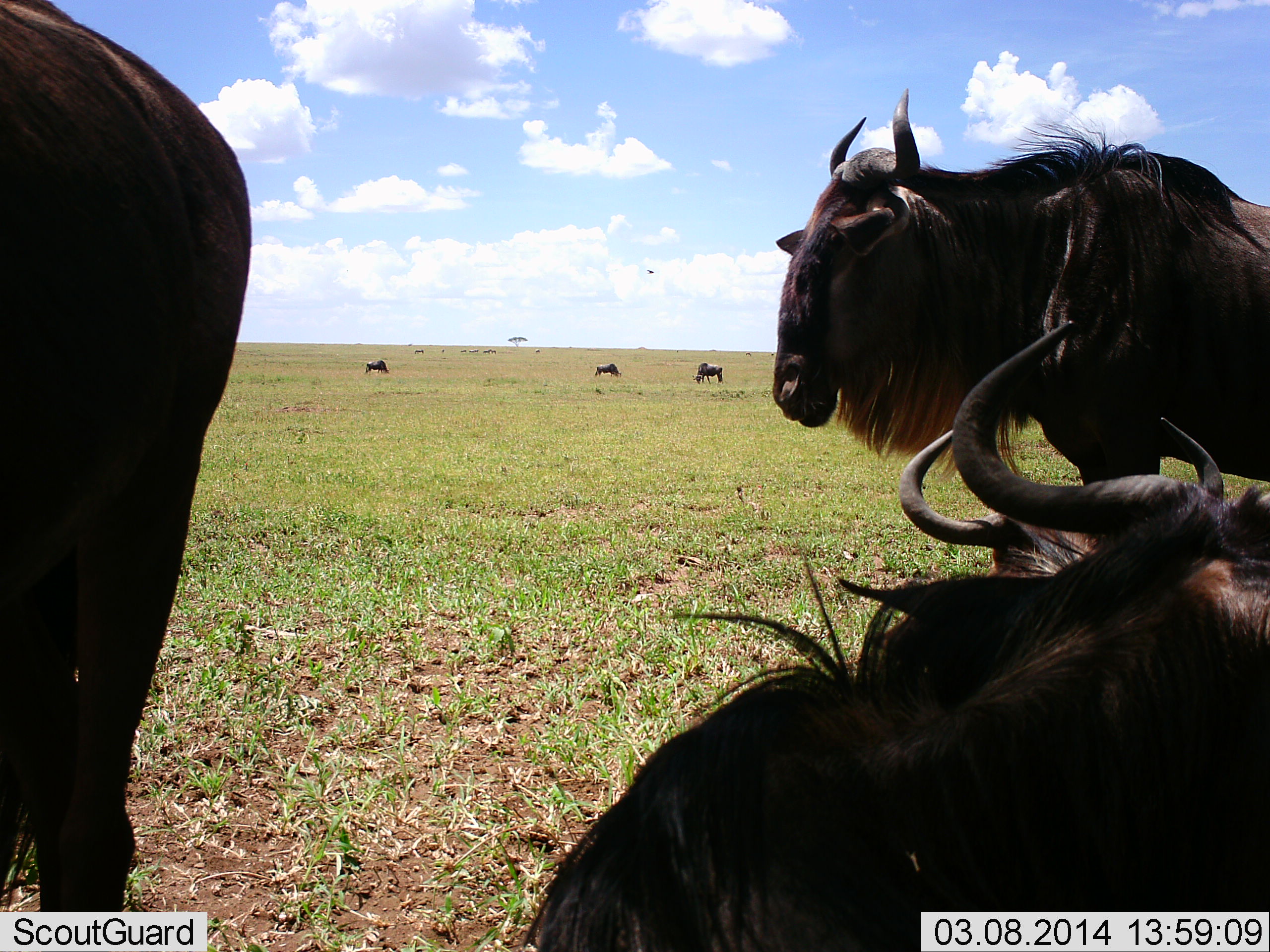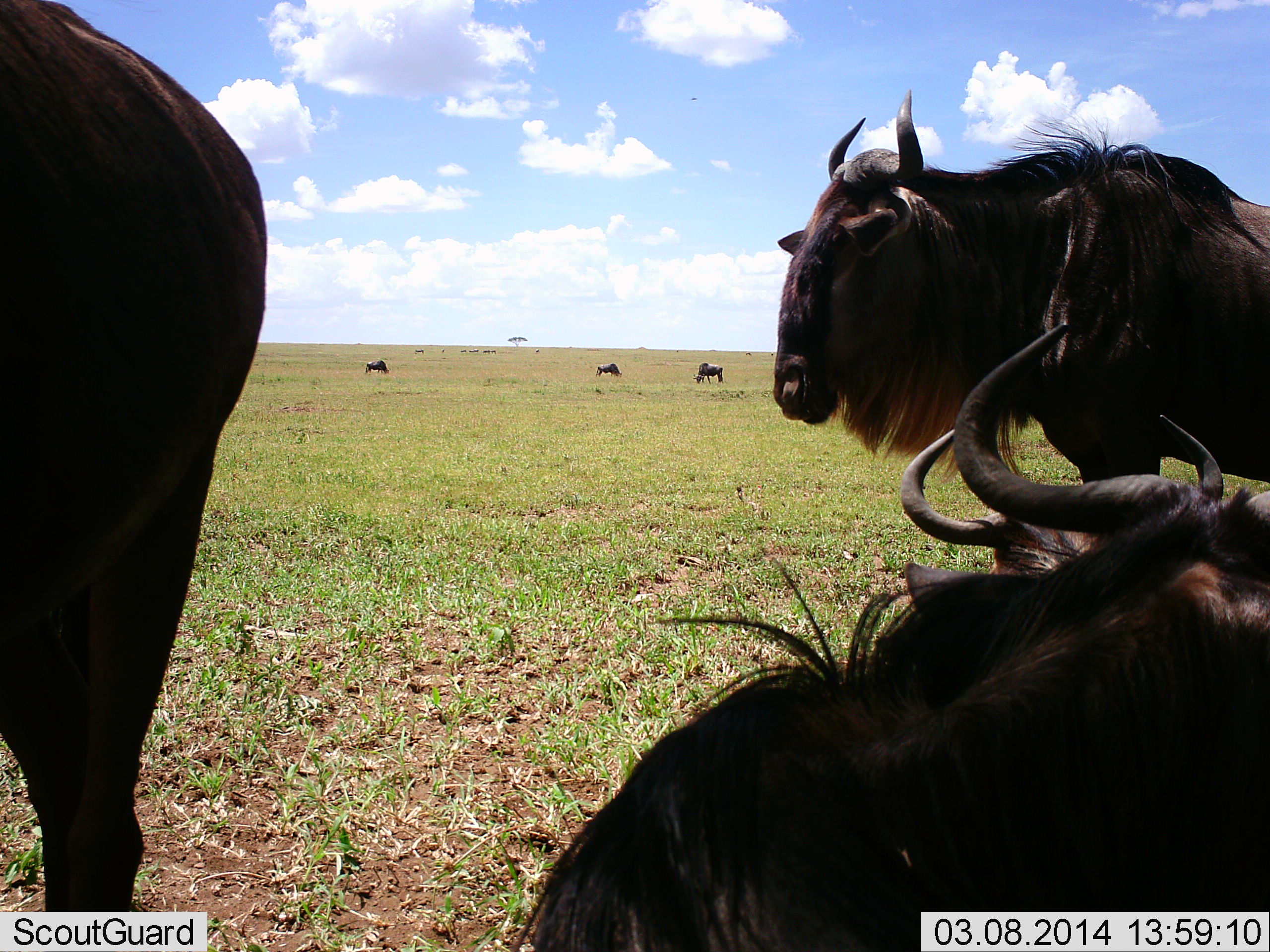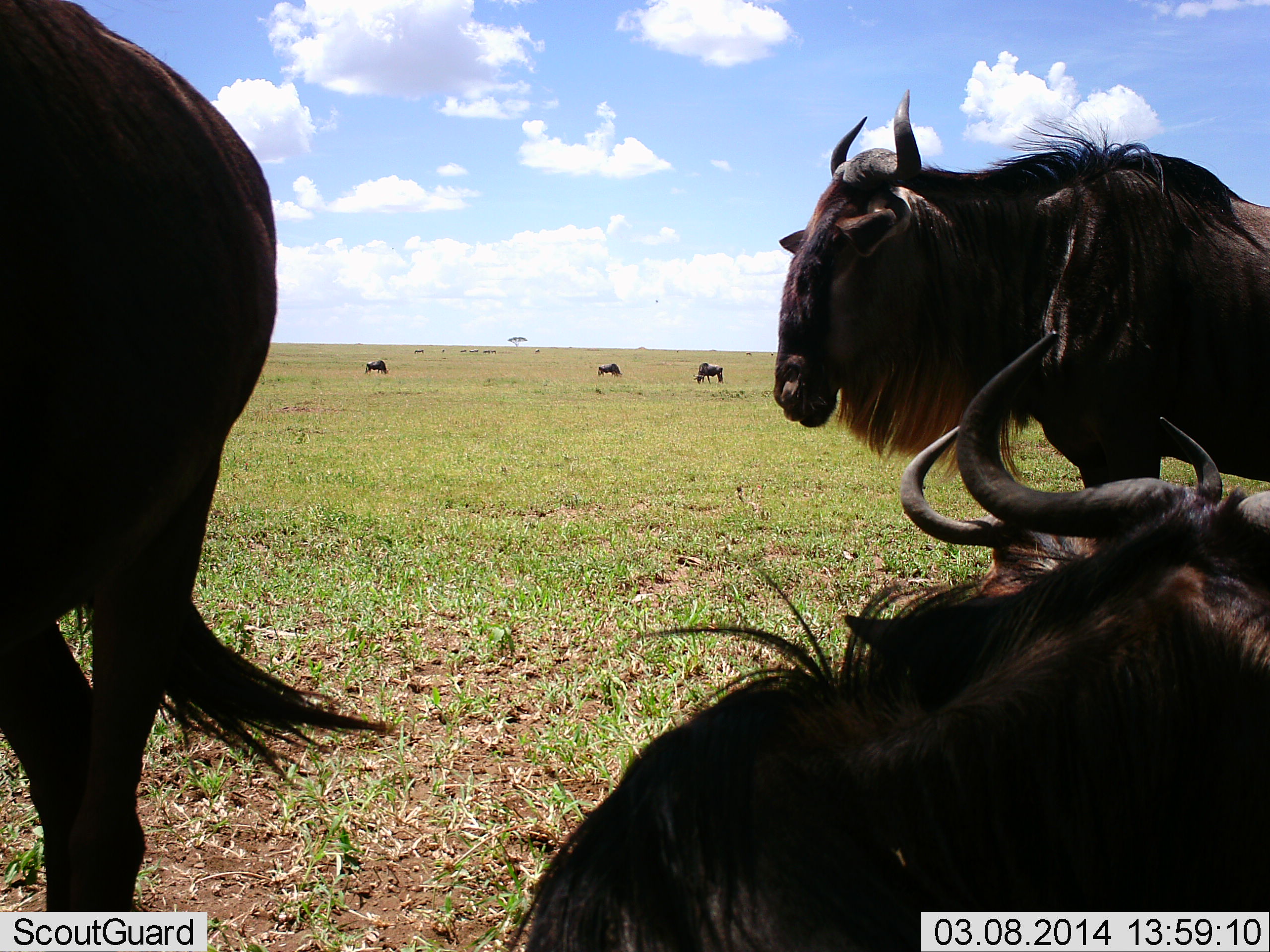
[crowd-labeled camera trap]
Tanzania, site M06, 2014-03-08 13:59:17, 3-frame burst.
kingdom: Animalia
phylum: Chordata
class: Mammalia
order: Artiodactyla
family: Bovidae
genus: Connochaetes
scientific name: Connochaetes taurinus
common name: blue wildebeest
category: wildebeest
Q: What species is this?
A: Wildebeest (blue wildebeest) (Connochaetes taurinus).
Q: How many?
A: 7.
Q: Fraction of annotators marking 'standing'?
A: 75%.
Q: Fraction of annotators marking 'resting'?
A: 100%.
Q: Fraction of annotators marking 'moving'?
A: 0%.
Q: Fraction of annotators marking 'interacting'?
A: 0%.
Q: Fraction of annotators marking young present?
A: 0%.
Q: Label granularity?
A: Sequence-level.